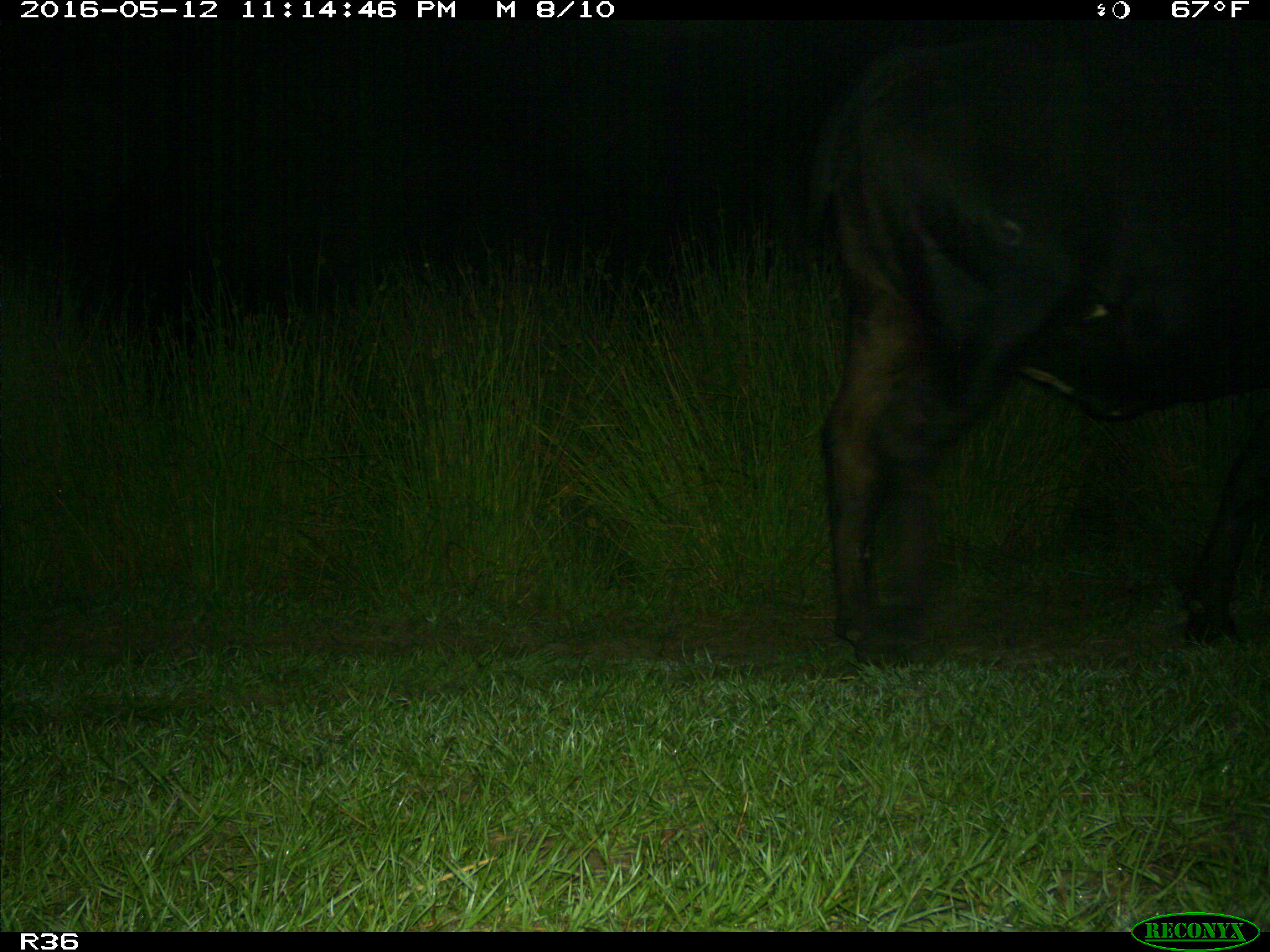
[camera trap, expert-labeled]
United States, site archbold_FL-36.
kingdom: Animalia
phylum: Chordata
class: Mammalia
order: Artiodactyla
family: Bovidae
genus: Bos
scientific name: Bos taurus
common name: domestic cow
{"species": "Bos taurus (domestic cow)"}